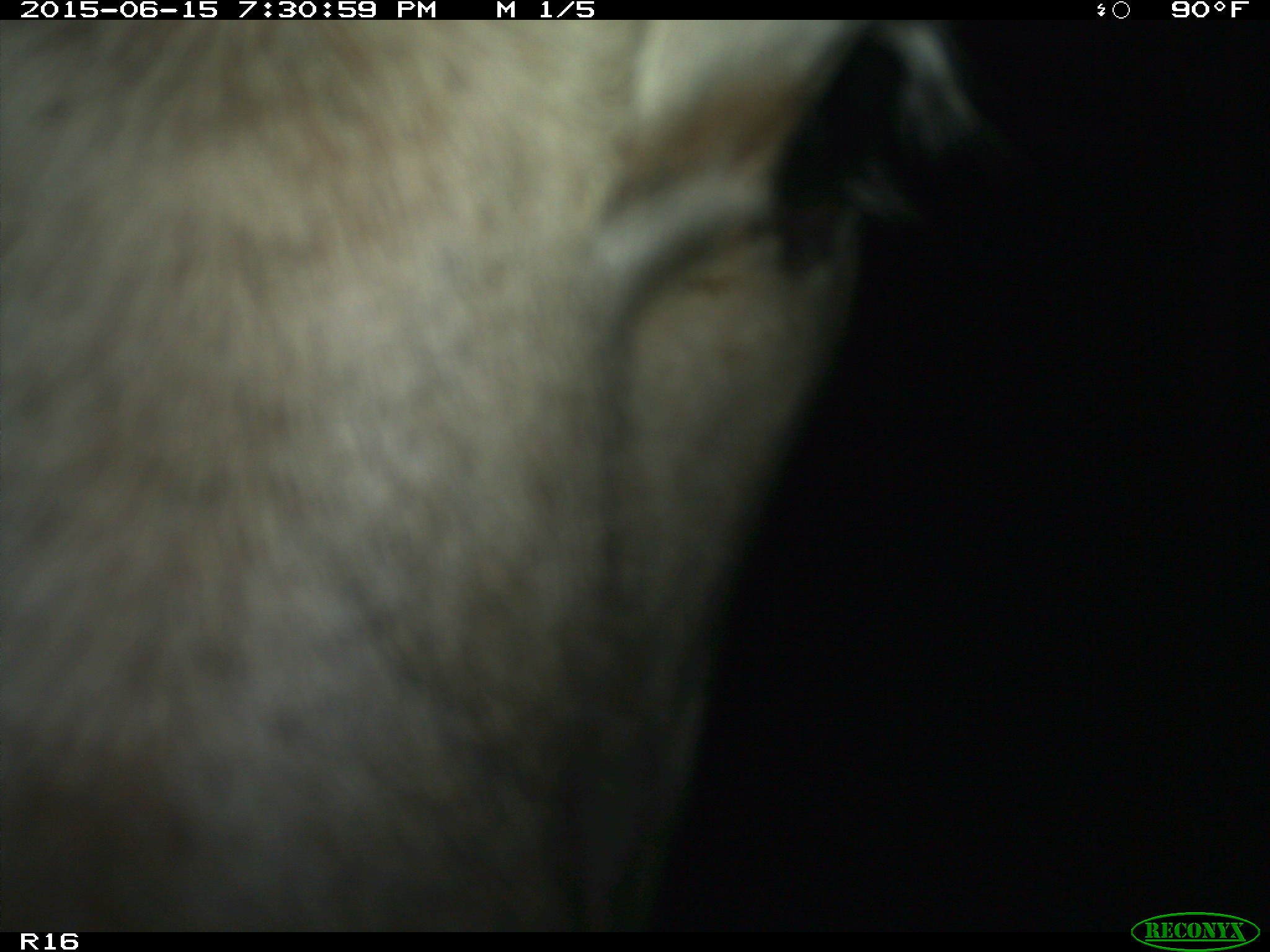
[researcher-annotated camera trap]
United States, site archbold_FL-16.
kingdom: Animalia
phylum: Chordata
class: Mammalia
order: Artiodactyla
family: Bovidae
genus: Bos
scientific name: Bos taurus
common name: domestic cow